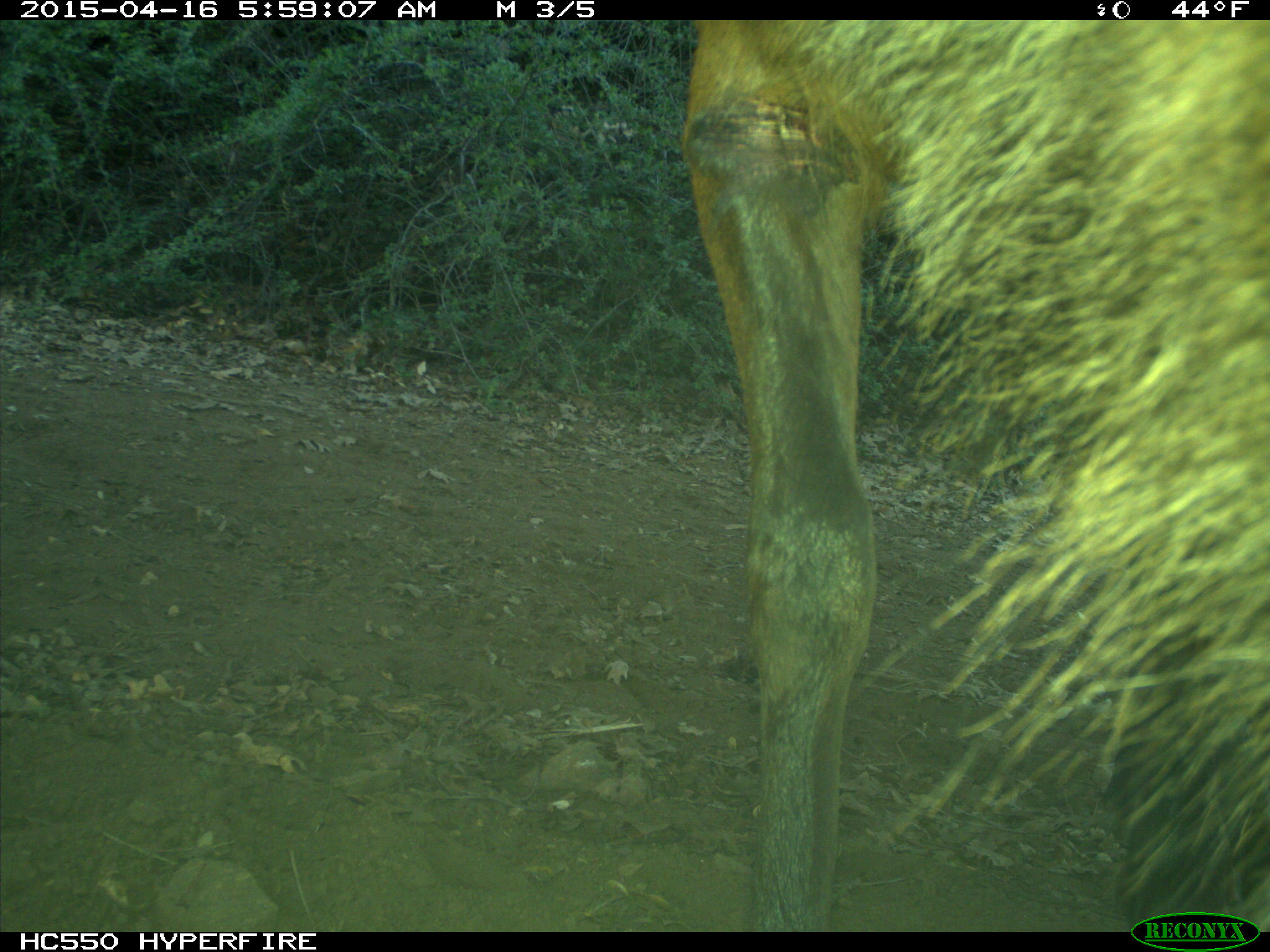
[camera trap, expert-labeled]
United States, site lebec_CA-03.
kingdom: Animalia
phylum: Chordata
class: Mammalia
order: Artiodactyla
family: Cervidae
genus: Cervus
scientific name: Cervus canadensis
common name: elk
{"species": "Cervus canadensis (elk)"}